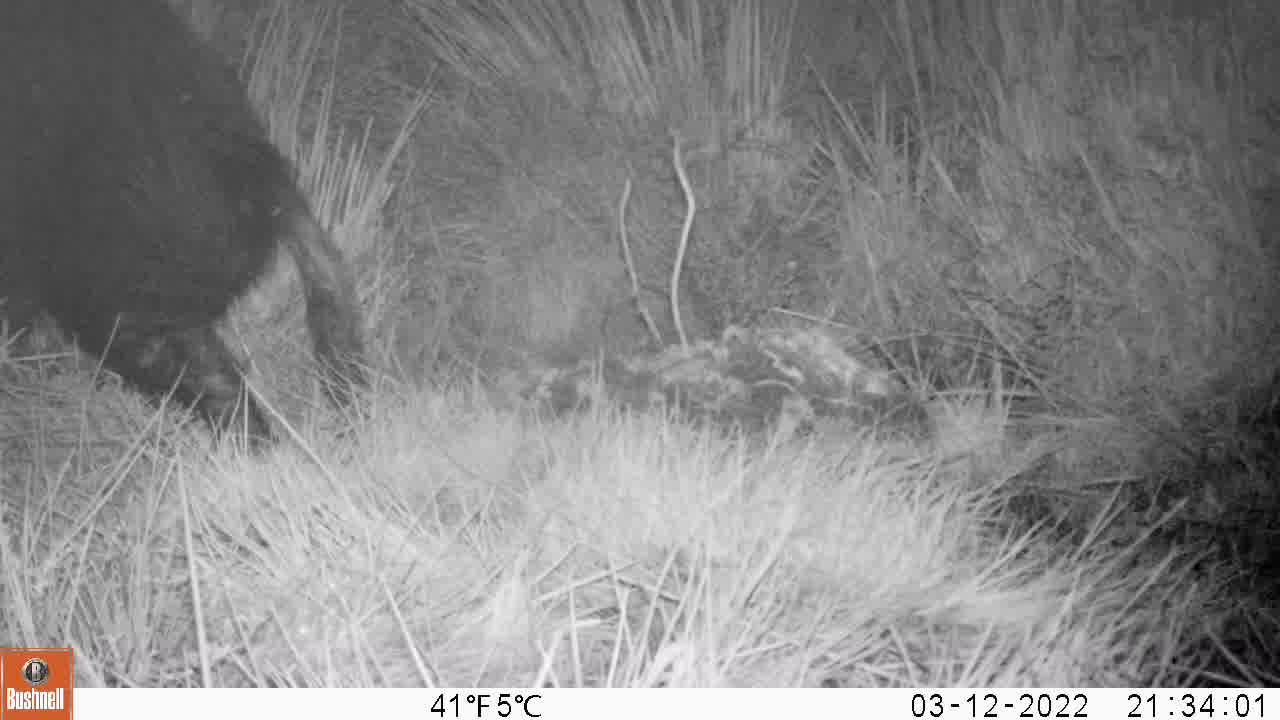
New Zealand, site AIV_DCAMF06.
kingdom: Animalia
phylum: Chordata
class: Mammalia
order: Artiodactyla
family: Suidae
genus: Sus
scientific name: Sus scrofa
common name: pig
Pig (Sus scrofa).